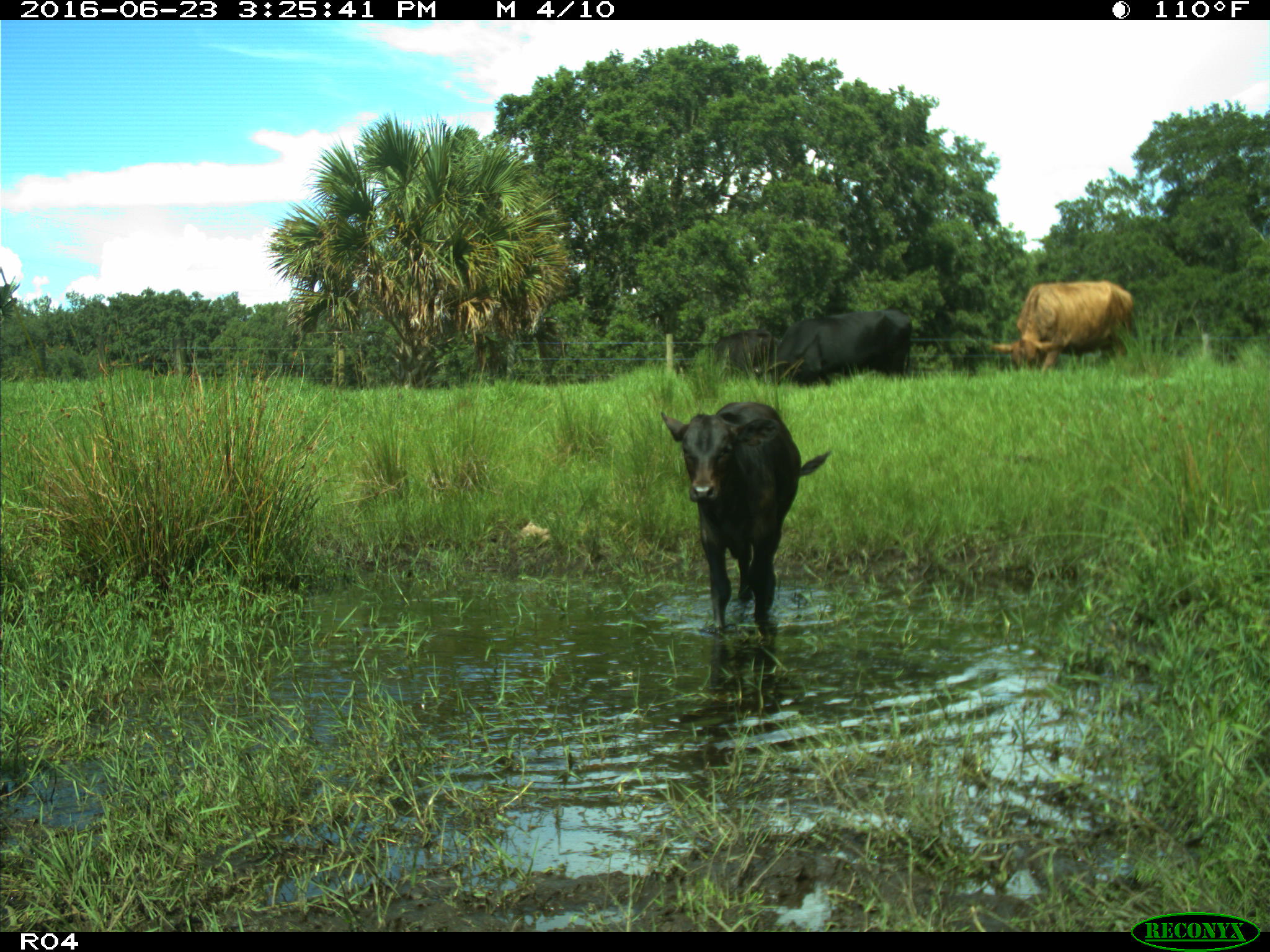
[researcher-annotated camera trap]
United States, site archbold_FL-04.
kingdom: Animalia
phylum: Chordata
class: Mammalia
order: Artiodactyla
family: Bovidae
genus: Bos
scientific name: Bos taurus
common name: domestic cow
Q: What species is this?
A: Bos taurus (domestic cow).